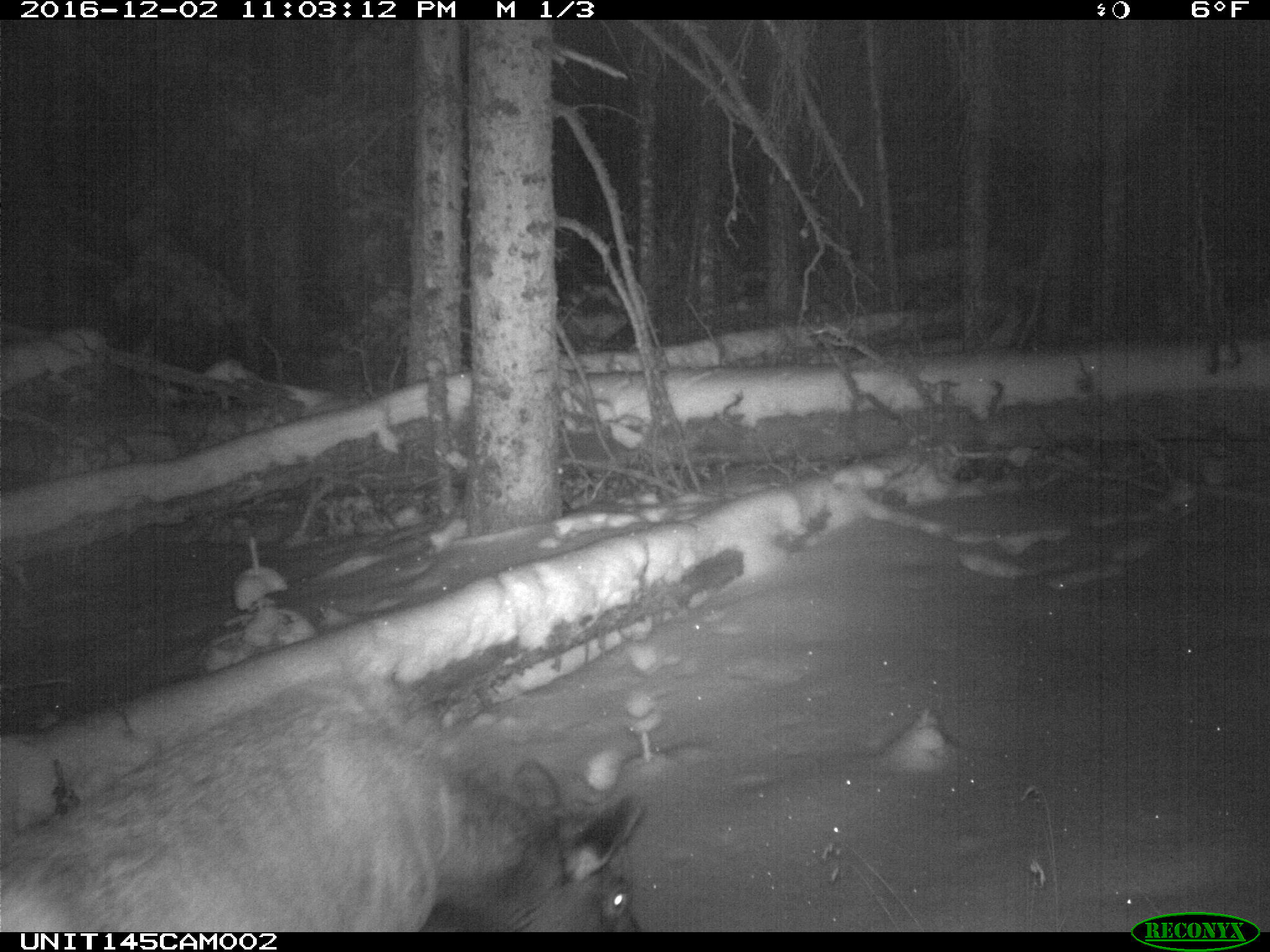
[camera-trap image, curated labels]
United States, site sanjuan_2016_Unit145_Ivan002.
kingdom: Animalia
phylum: Chordata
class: Mammalia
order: Artiodactyla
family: Cervidae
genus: Cervus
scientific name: Cervus elaphus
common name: red deer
Cervus elaphus (red deer).